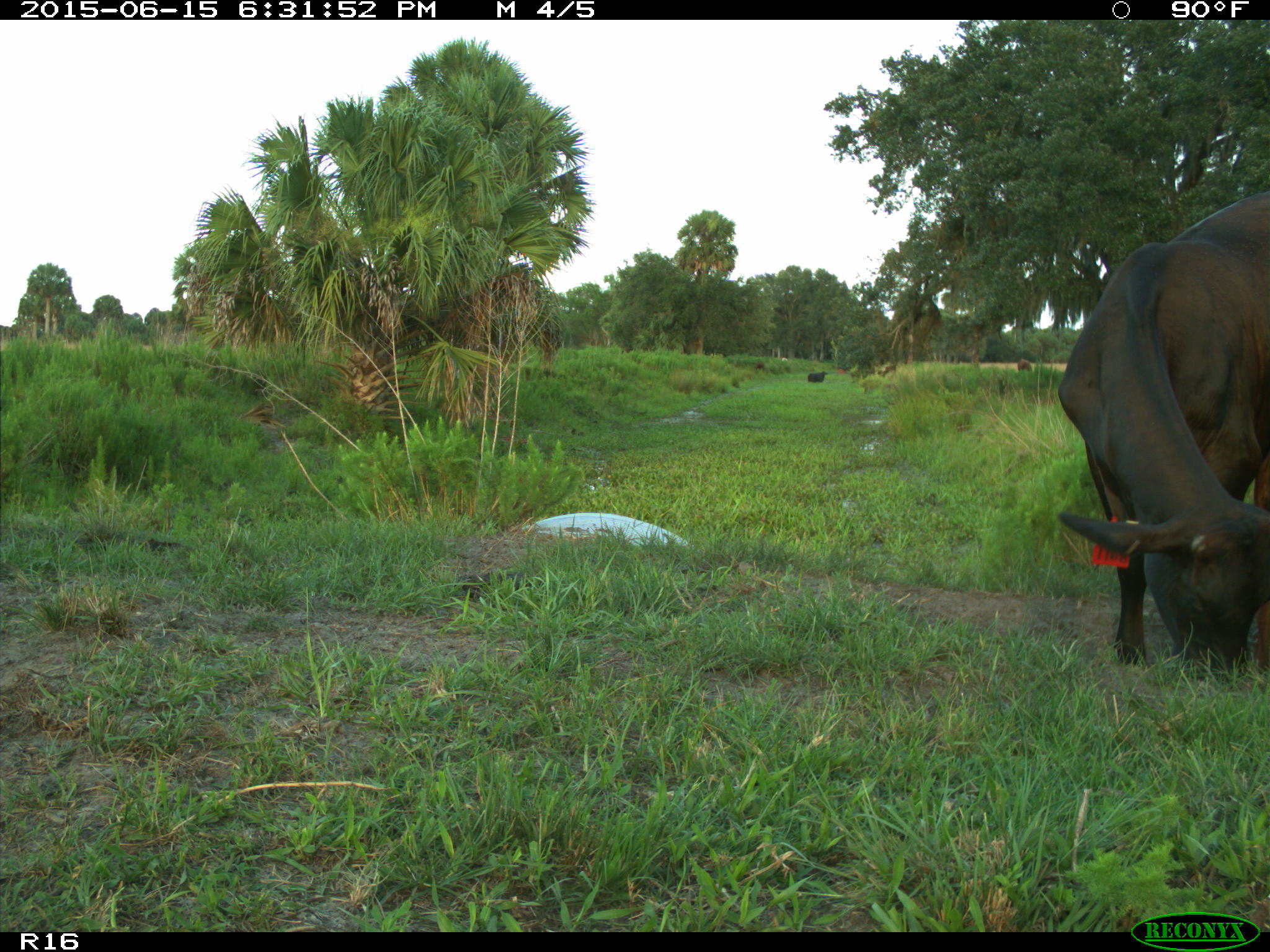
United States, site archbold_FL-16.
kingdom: Animalia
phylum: Chordata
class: Mammalia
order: Artiodactyla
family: Bovidae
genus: Bos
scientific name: Bos taurus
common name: domestic cow